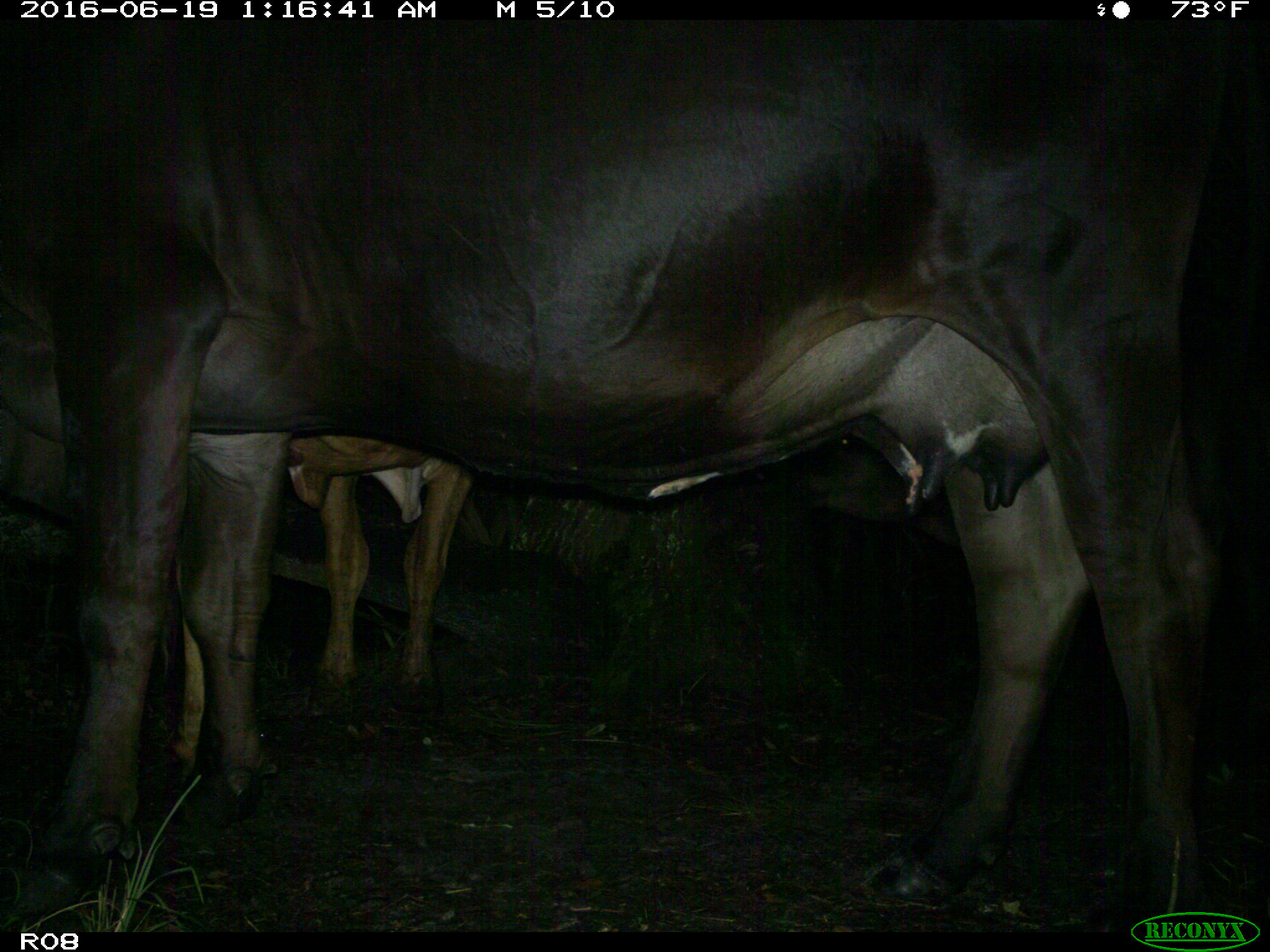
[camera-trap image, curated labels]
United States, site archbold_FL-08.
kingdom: Animalia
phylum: Chordata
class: Mammalia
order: Artiodactyla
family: Bovidae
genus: Bos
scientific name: Bos taurus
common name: domestic cow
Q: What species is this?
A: Bos taurus (domestic cow).